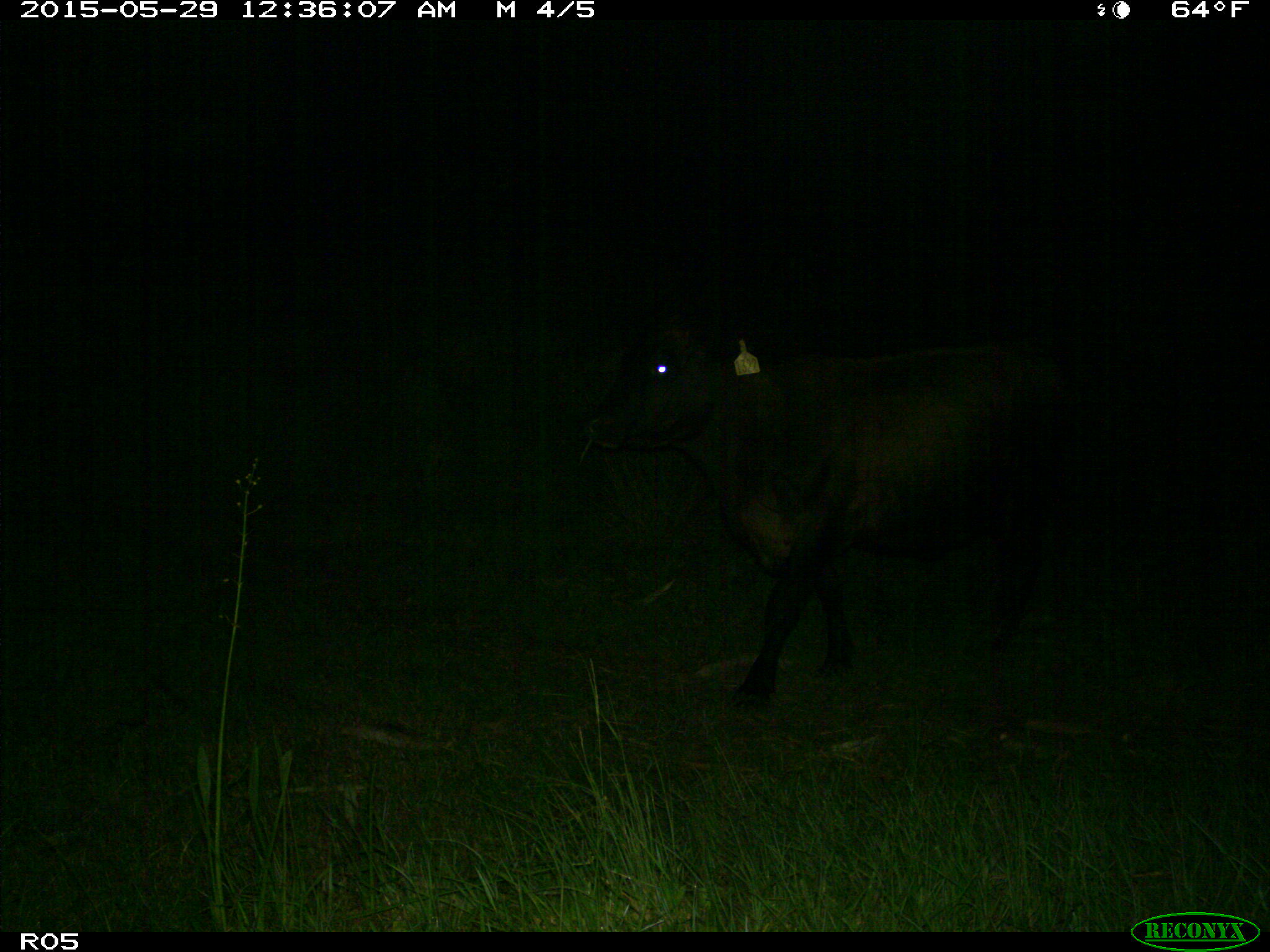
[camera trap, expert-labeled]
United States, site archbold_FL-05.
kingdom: Animalia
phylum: Chordata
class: Mammalia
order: Artiodactyla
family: Bovidae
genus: Bos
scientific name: Bos taurus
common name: domestic cow